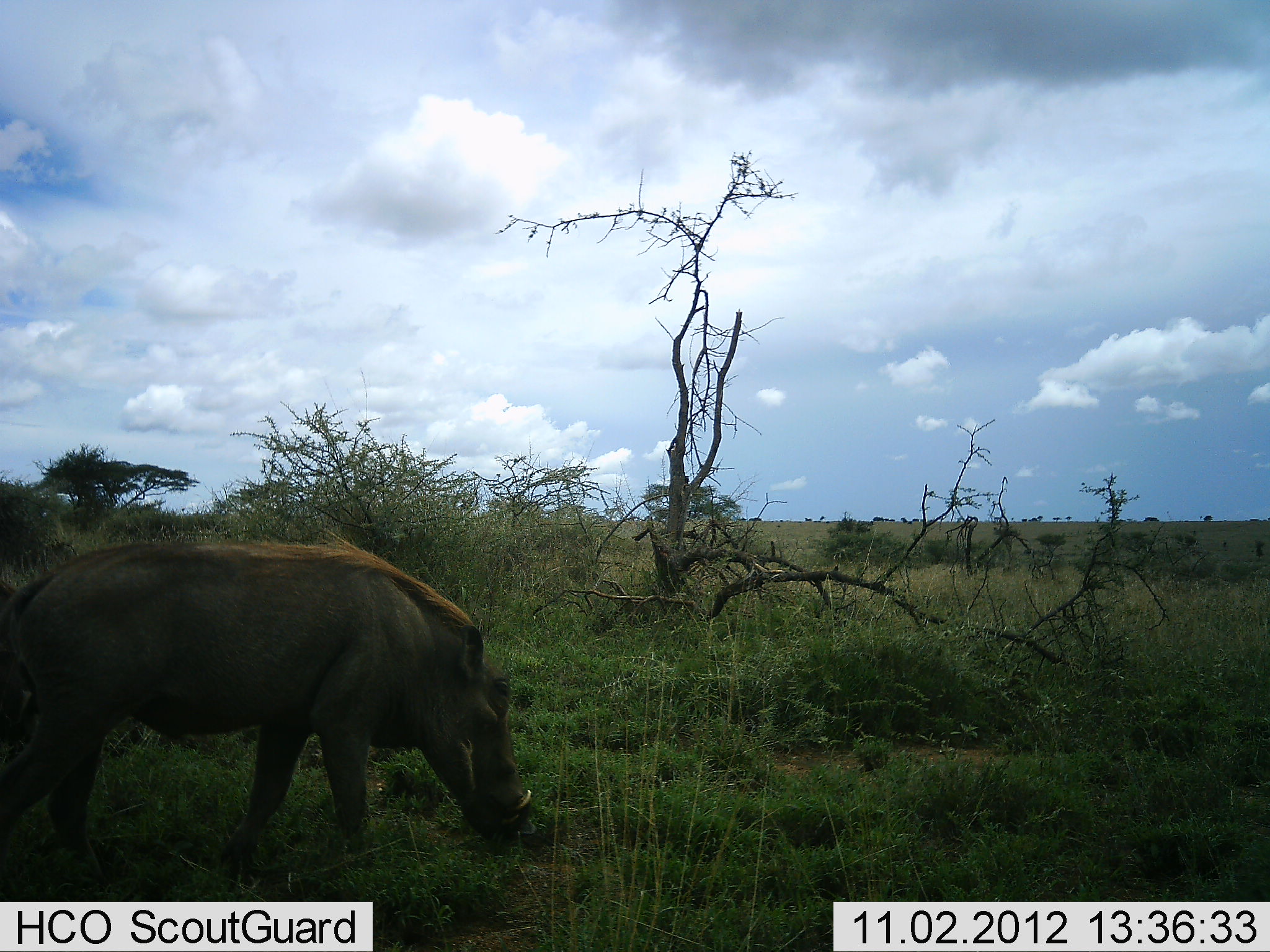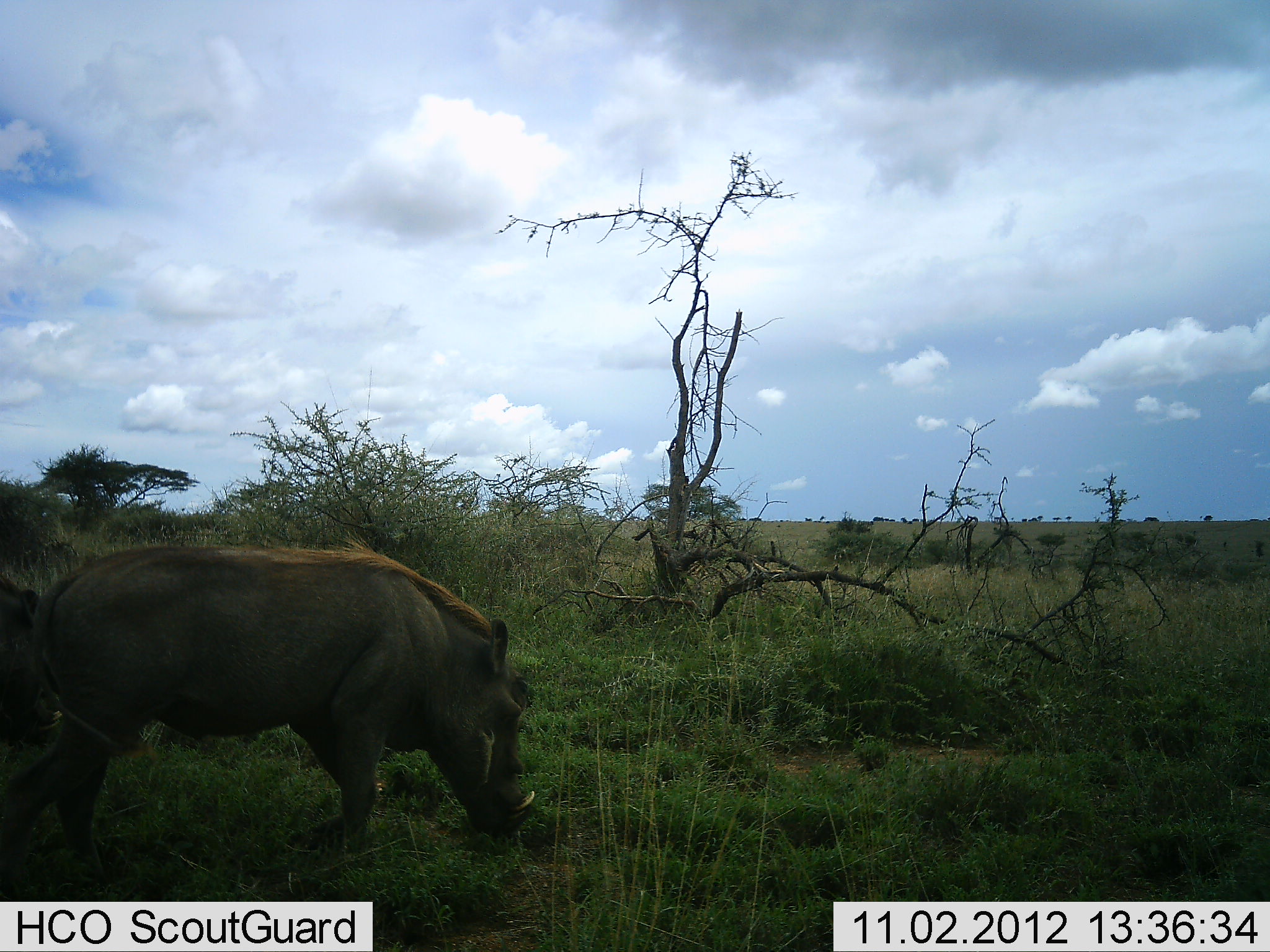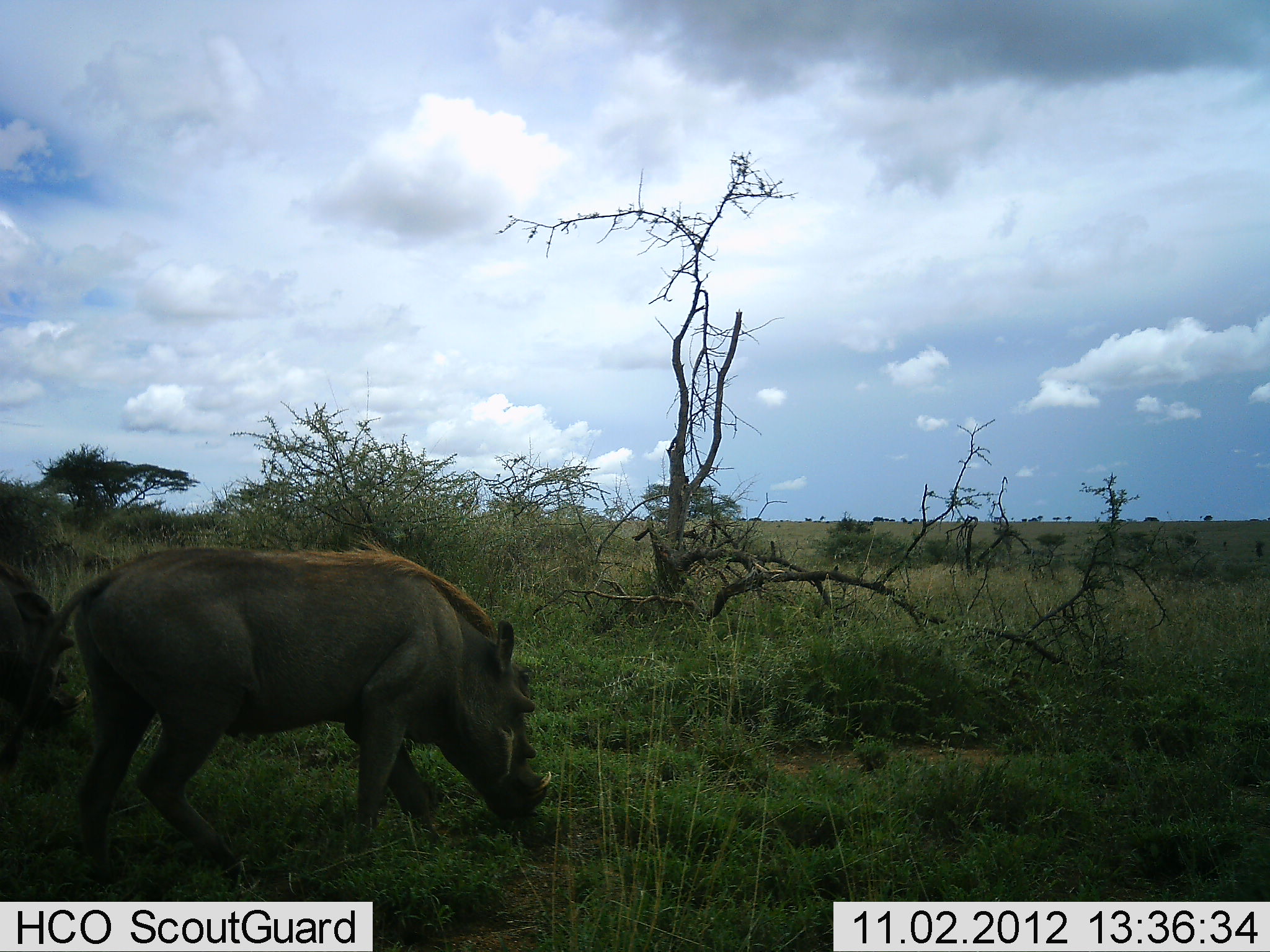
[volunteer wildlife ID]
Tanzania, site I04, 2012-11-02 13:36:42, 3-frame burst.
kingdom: Animalia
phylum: Chordata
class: Mammalia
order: Artiodactyla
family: Suidae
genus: Phacochoerus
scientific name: Phacochoerus africanus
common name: warthog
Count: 2.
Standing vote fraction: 20%.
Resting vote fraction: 0%.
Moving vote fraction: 60%.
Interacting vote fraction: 0%.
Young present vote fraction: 0%.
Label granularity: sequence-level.